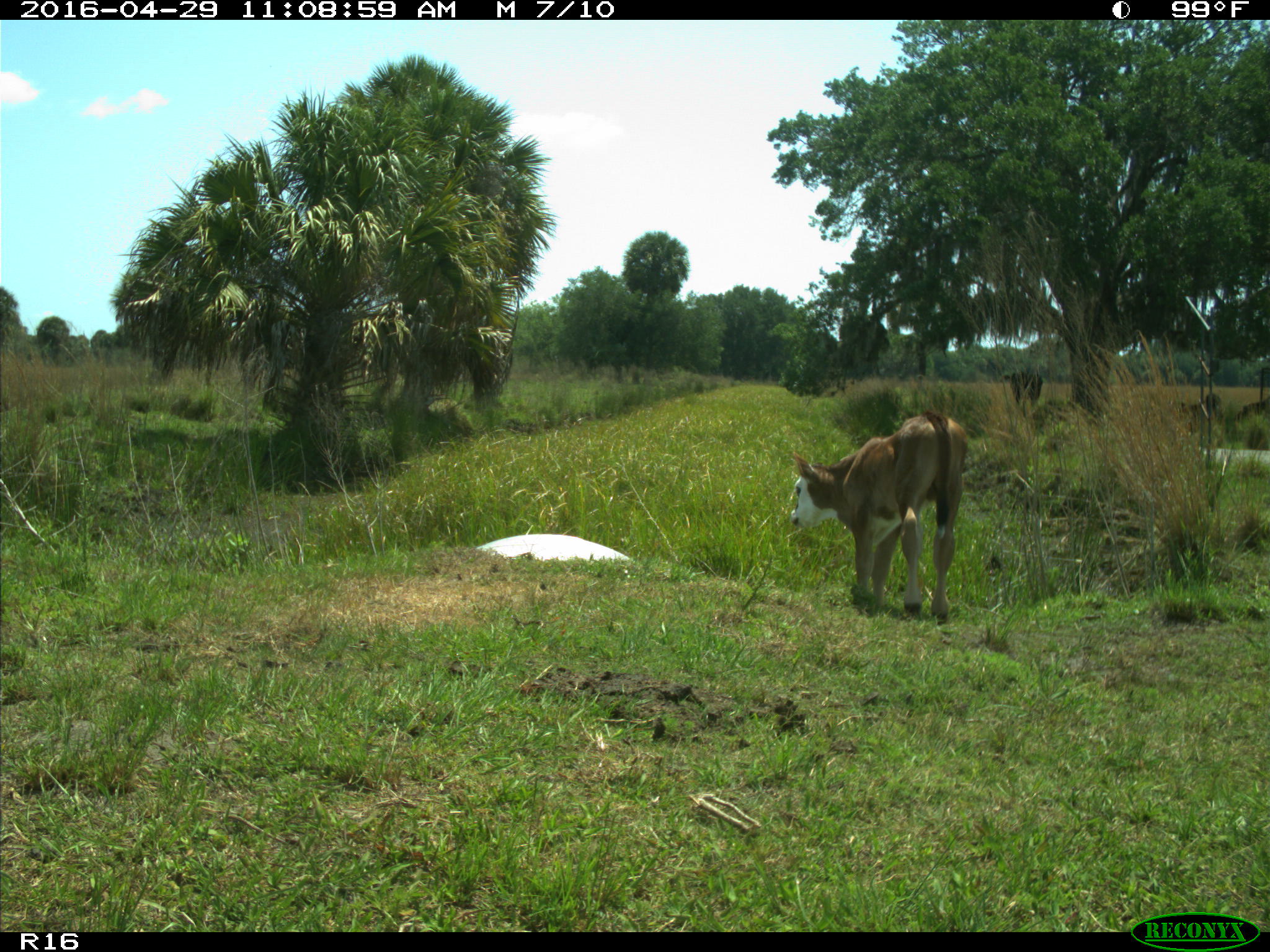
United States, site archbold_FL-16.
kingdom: Animalia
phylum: Chordata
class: Mammalia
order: Artiodactyla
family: Bovidae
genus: Bos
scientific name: Bos taurus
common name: domestic cow